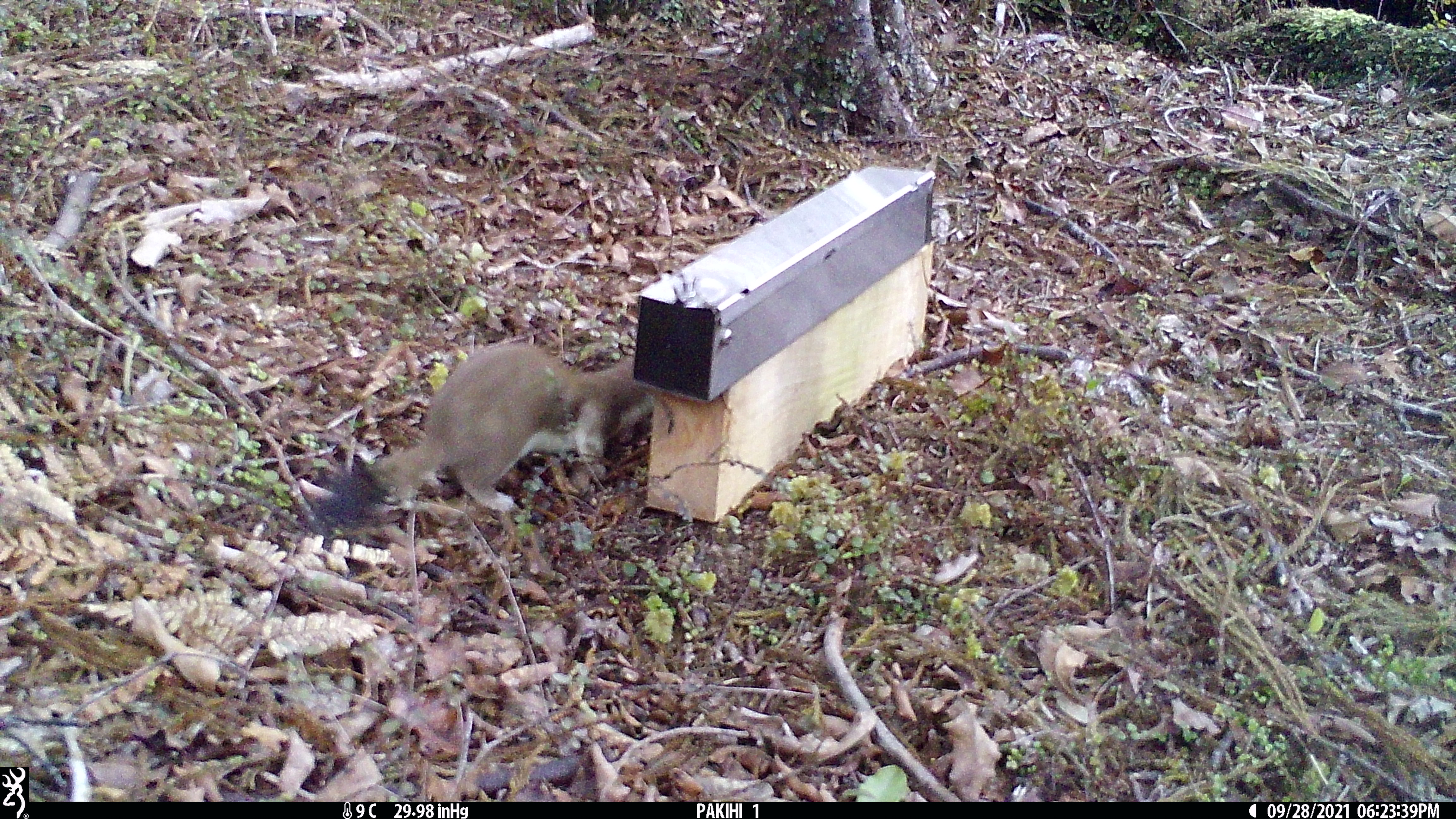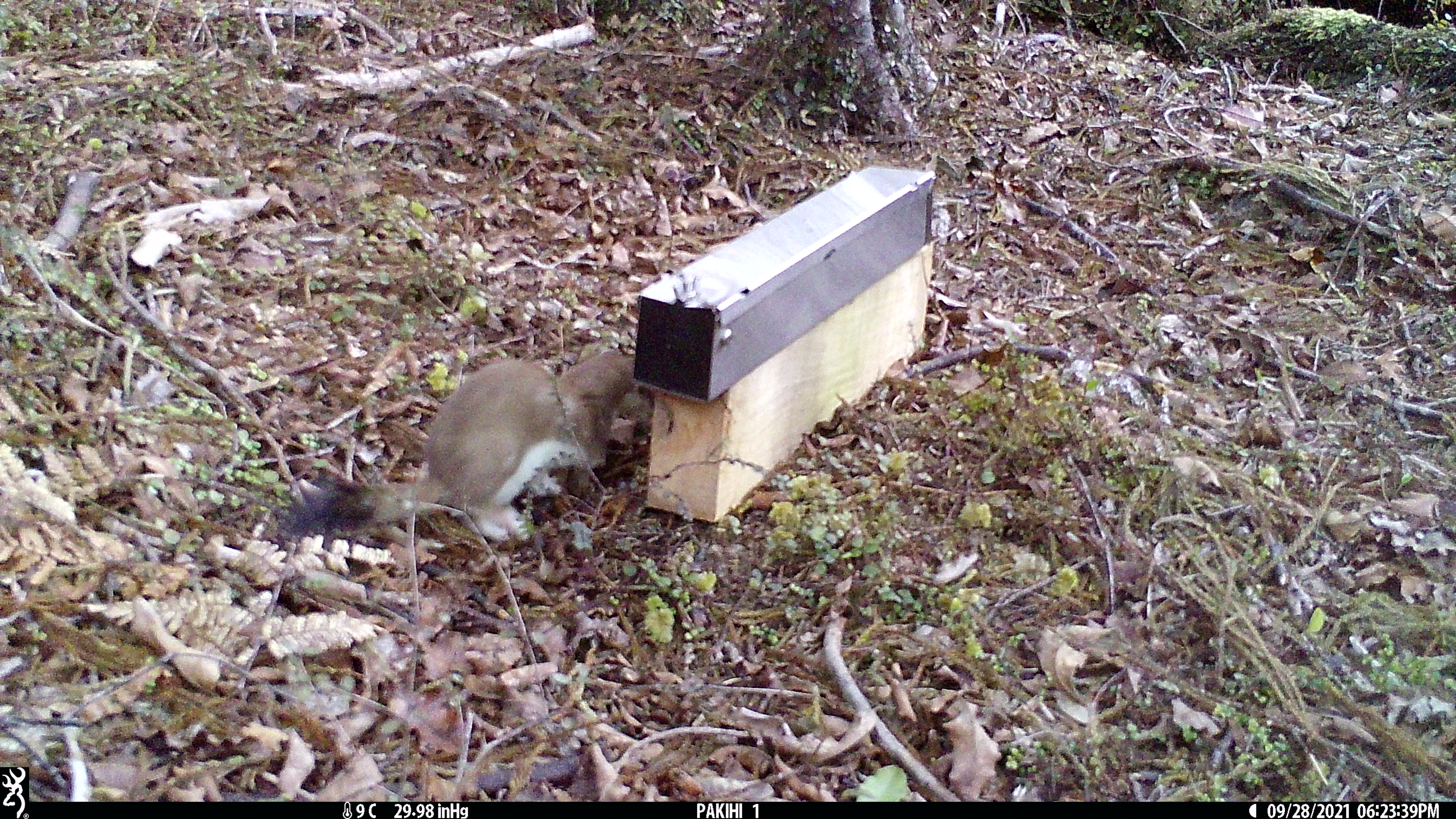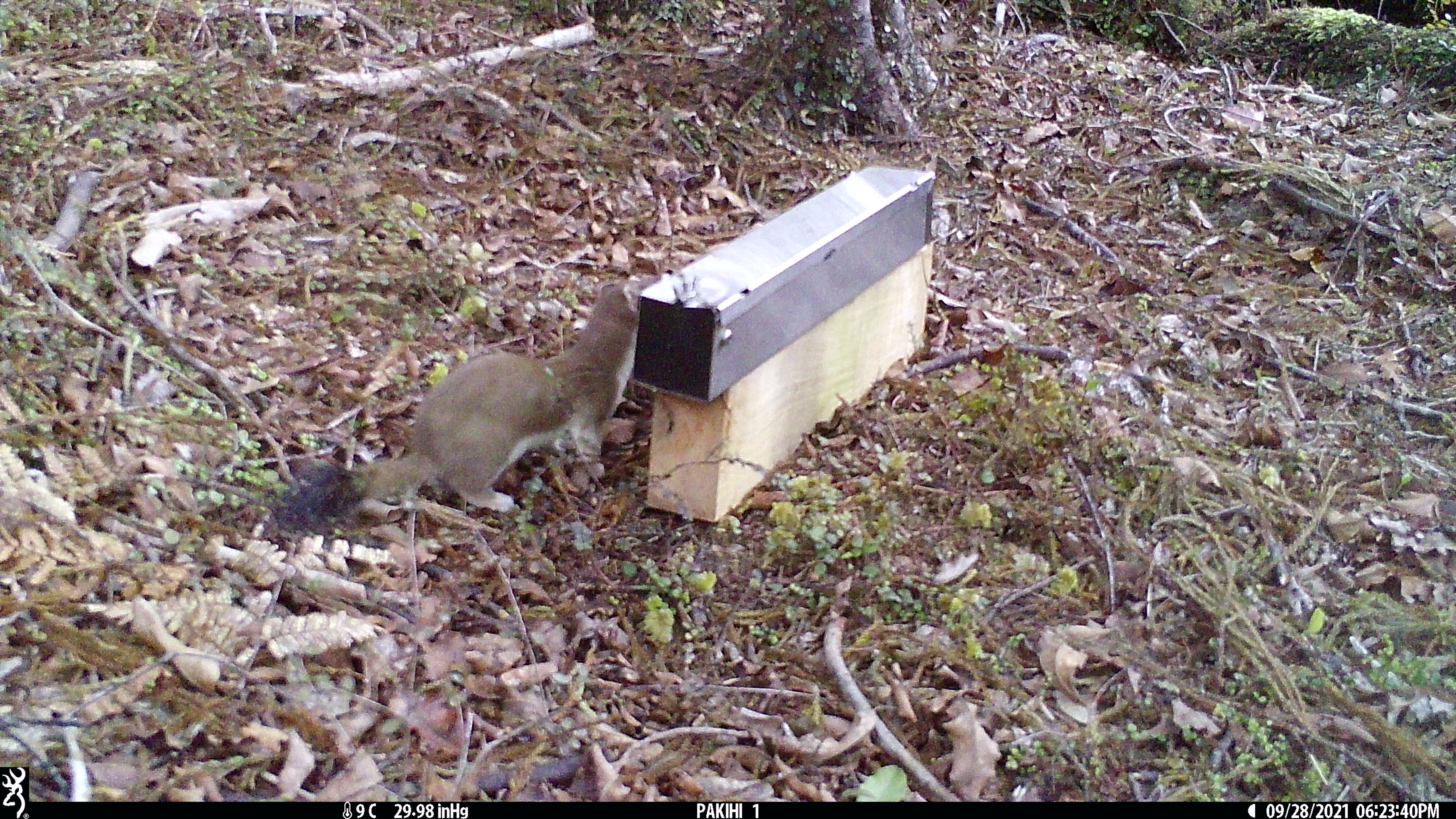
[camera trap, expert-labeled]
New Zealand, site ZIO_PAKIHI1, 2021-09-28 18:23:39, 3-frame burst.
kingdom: Animalia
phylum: Chordata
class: Mammalia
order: Carnivora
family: Mustelidae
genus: Mustela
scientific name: Mustela erminea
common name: stoat